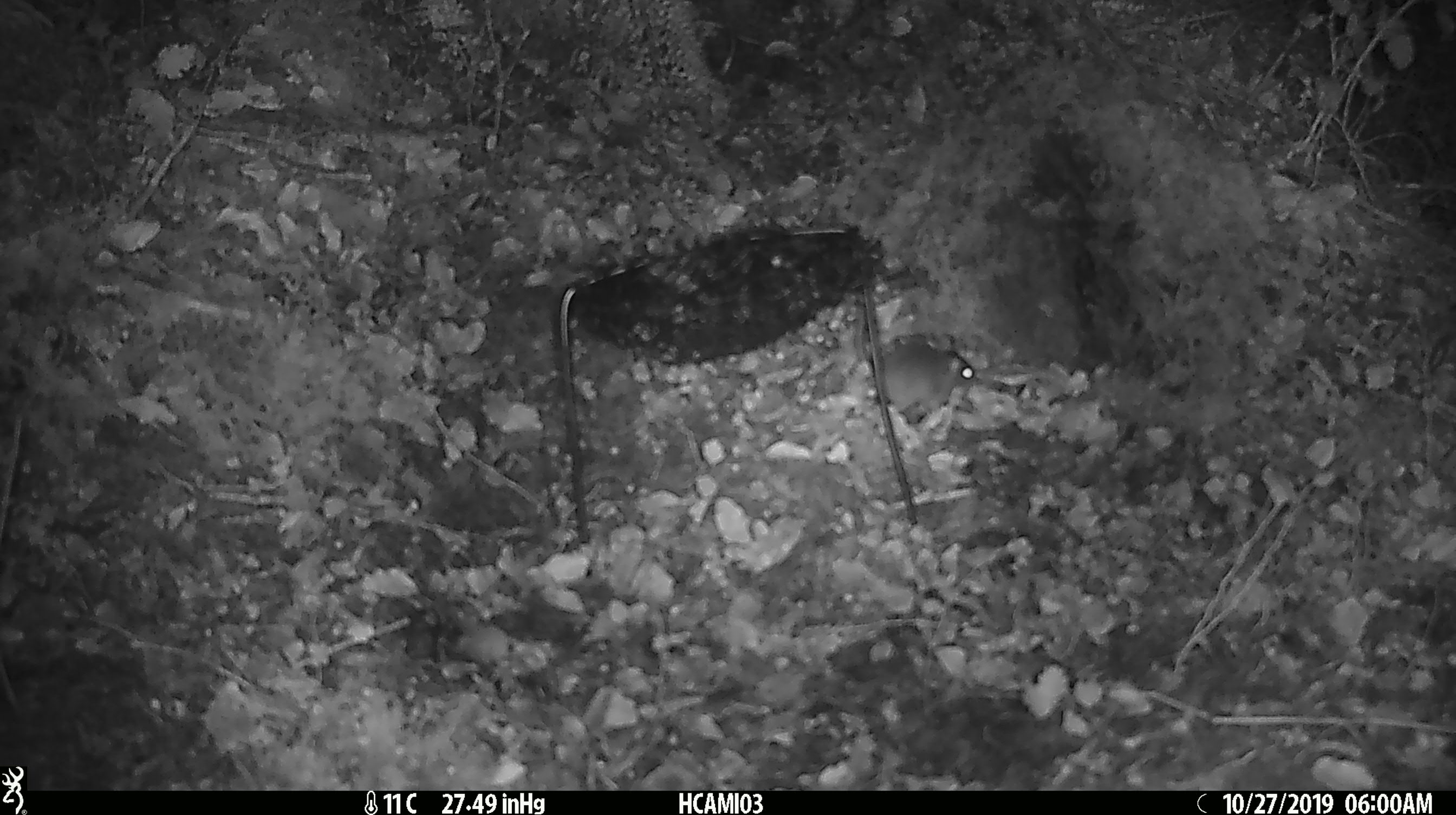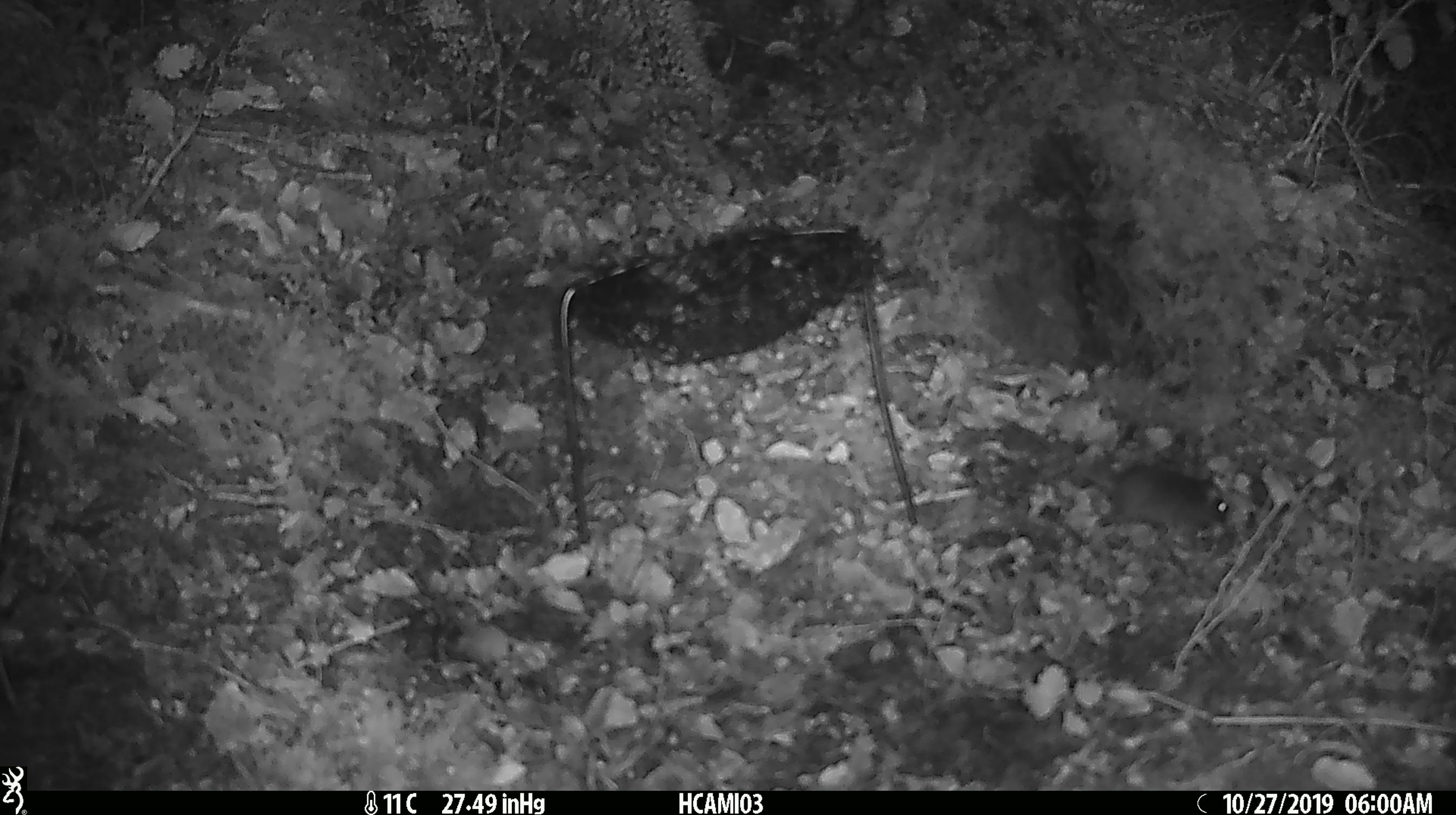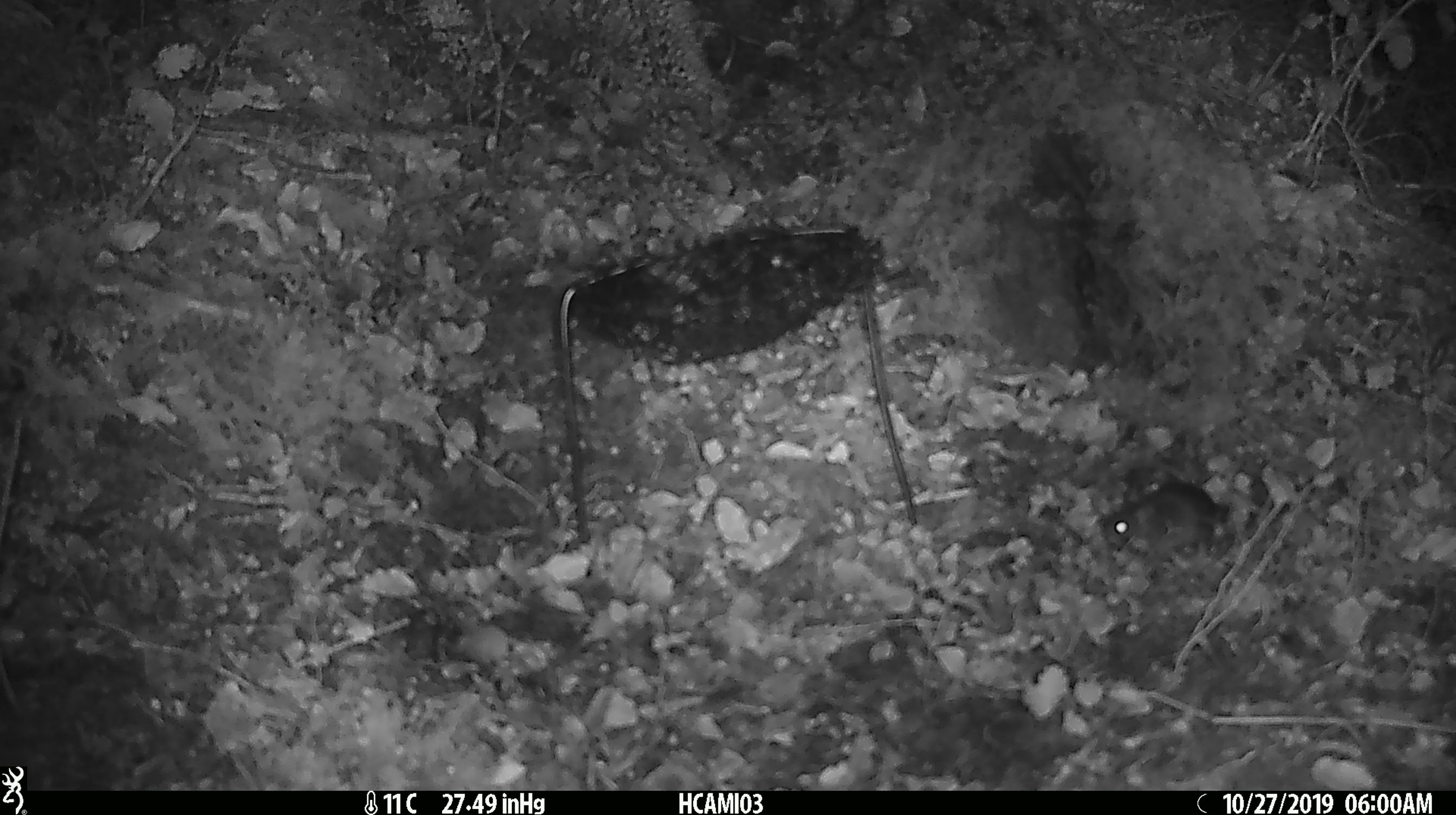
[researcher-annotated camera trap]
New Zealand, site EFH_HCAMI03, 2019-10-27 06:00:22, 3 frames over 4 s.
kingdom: Animalia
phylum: Chordata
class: Mammalia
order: Rodentia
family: Muridae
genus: Mus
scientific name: Mus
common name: mouse